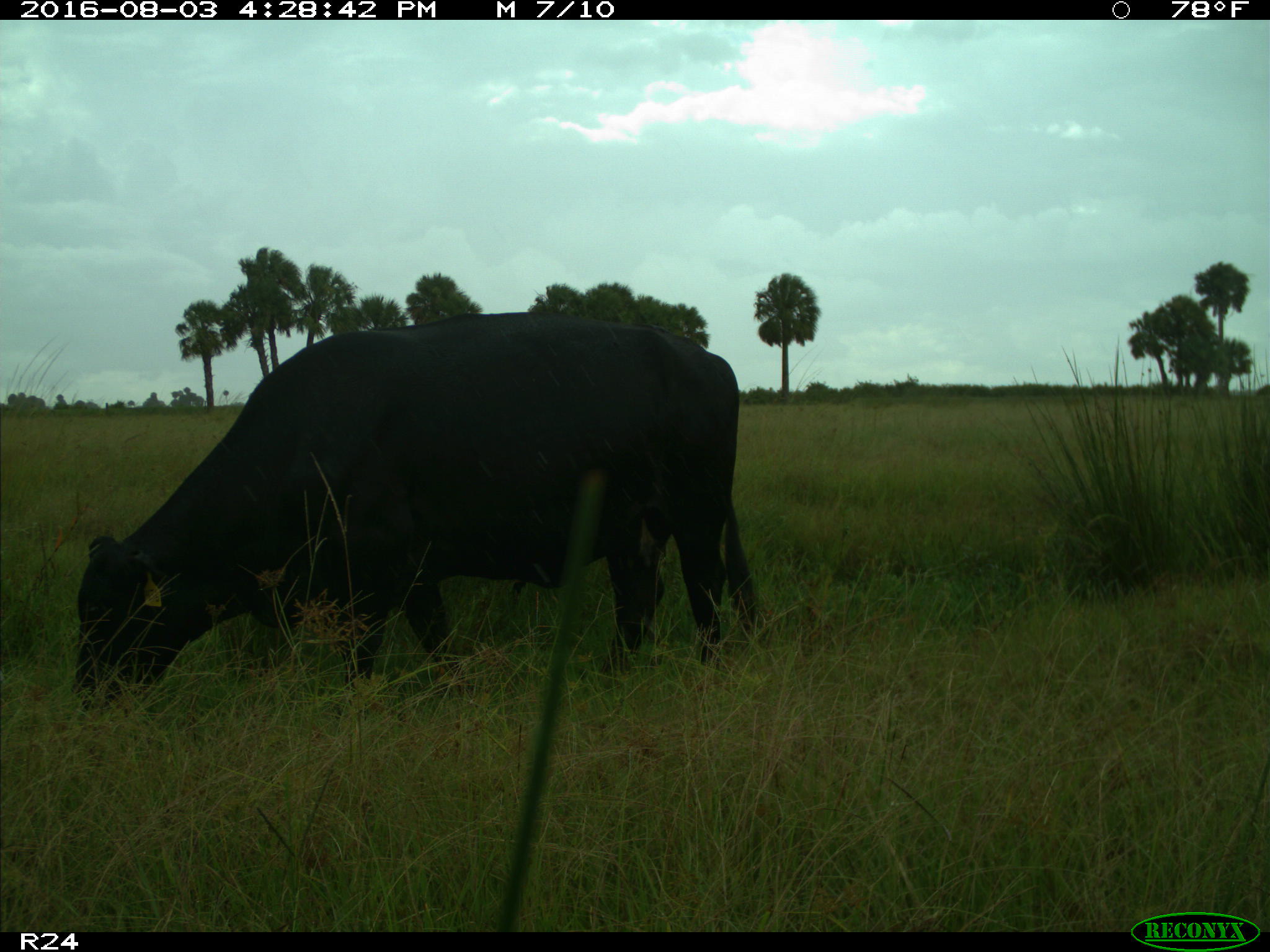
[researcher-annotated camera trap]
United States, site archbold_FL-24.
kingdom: Animalia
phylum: Chordata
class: Mammalia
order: Artiodactyla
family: Bovidae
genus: Bos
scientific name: Bos taurus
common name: domestic cow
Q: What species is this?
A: Bos taurus (domestic cow).